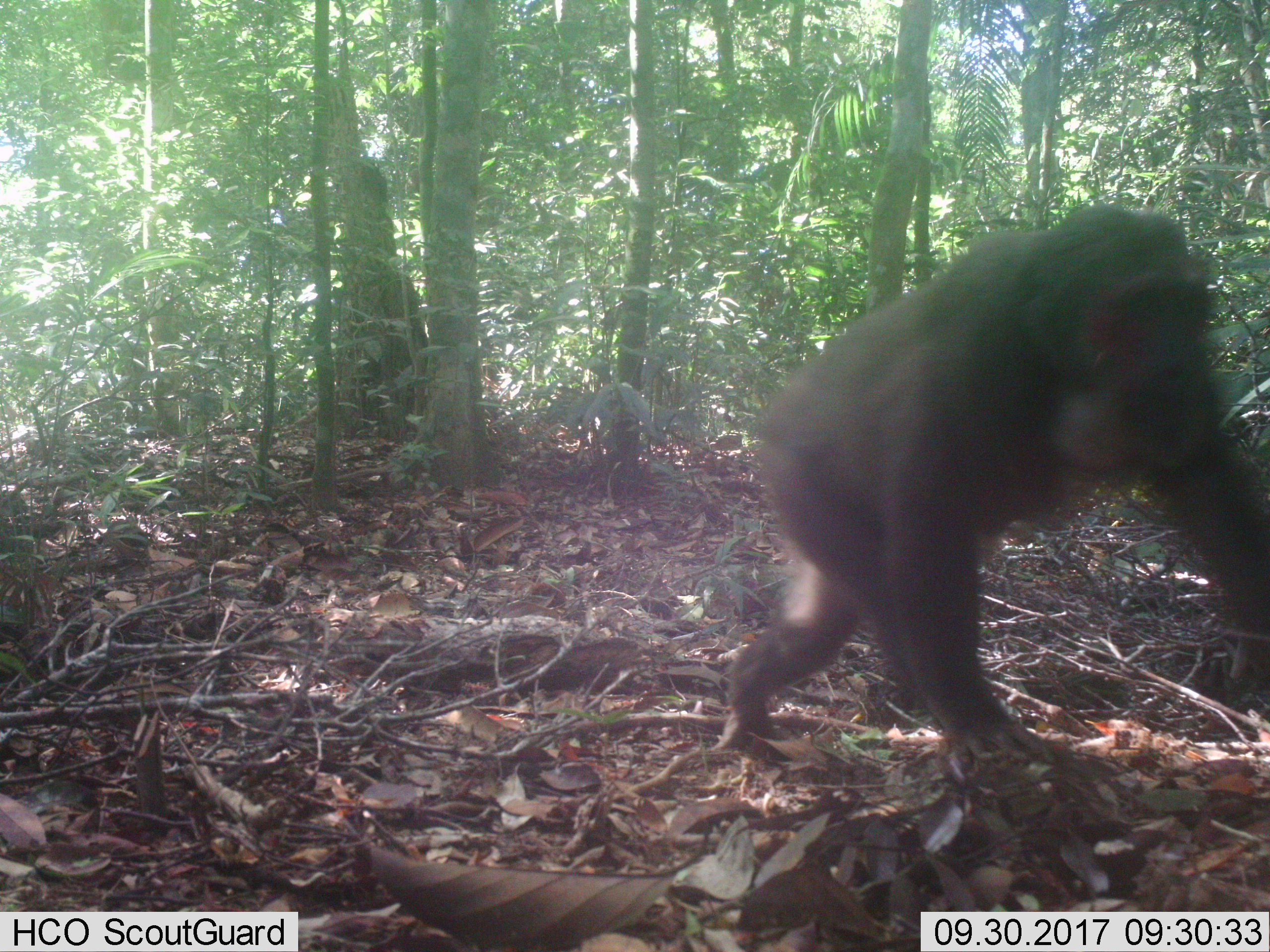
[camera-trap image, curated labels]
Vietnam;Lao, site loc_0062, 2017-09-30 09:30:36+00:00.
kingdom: Animalia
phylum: Chordata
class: Mammalia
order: Primates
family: Cercopithecidae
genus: Macaca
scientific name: Macaca arctoides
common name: stump-tailed macaque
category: stump tailed macaque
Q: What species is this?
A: Stump tailed macaque (stump-tailed macaque) (Macaca arctoides).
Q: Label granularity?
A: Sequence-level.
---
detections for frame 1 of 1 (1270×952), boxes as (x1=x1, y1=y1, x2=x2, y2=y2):
stump tailed macaque: (x1=703, y1=200, x2=1267, y2=761)